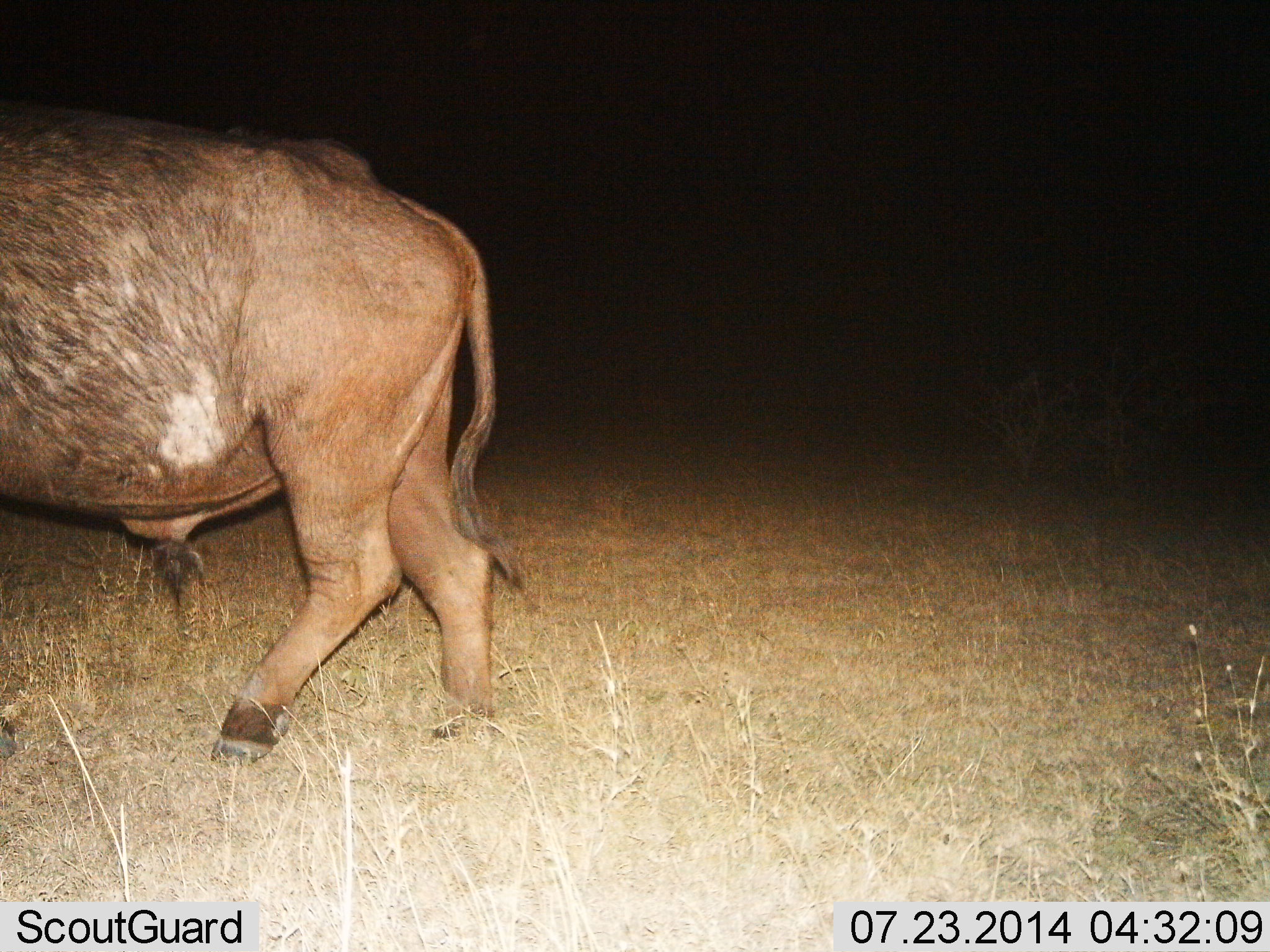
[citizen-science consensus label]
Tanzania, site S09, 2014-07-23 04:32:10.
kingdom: Animalia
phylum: Chordata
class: Mammalia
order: Artiodactyla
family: Bovidae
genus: Syncerus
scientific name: Syncerus caffer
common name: cape buffalo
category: buffalo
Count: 1.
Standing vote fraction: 20%.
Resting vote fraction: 0%.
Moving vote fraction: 80%.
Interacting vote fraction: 0%.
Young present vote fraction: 0%.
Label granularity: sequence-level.